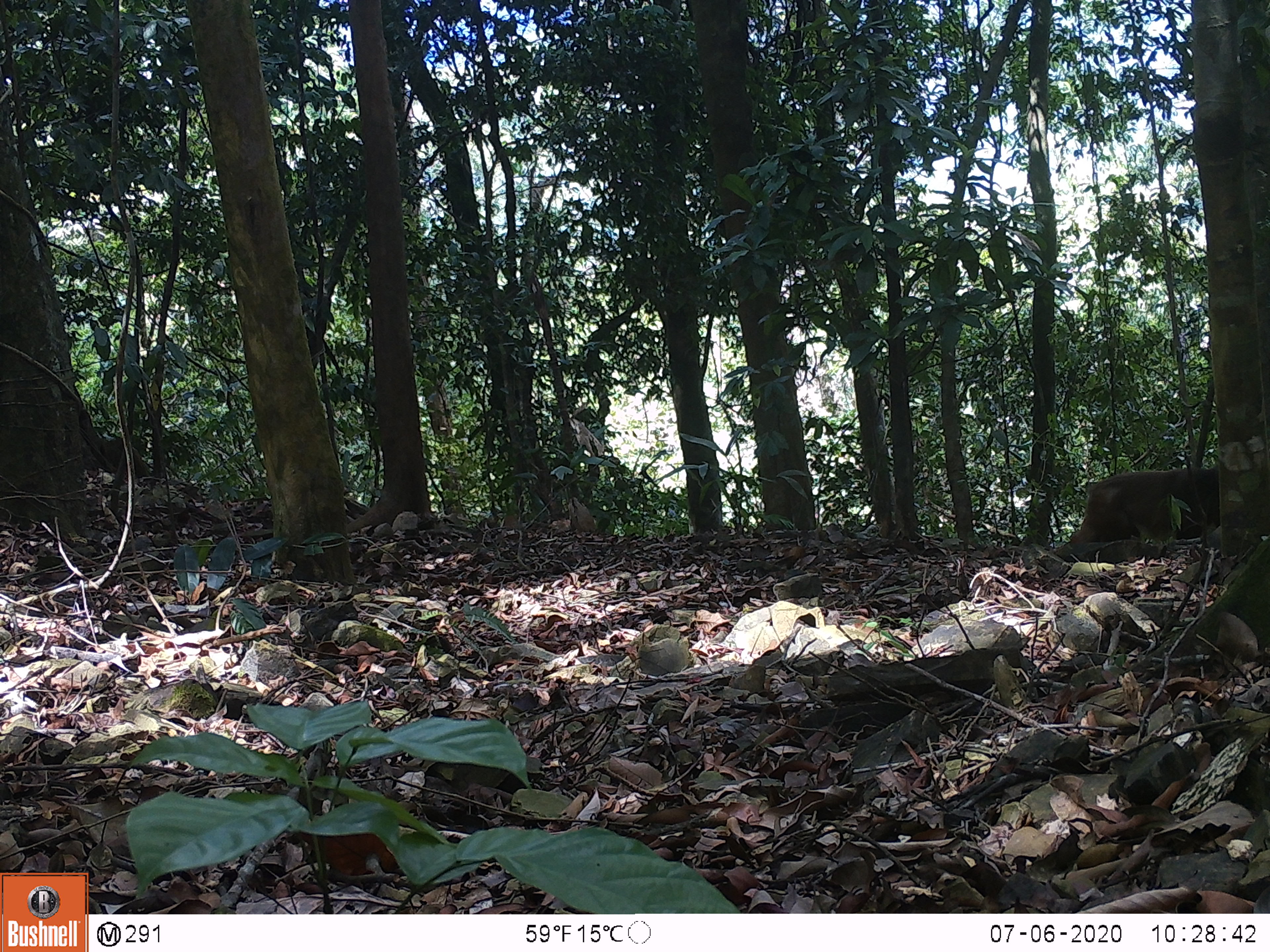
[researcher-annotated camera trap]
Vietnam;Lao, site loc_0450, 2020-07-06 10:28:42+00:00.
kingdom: Animalia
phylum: Chordata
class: Mammalia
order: Primates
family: Cercopithecidae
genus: Macaca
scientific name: Macaca arctoides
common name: stump-tailed macaque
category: stump tailed macaque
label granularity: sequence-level